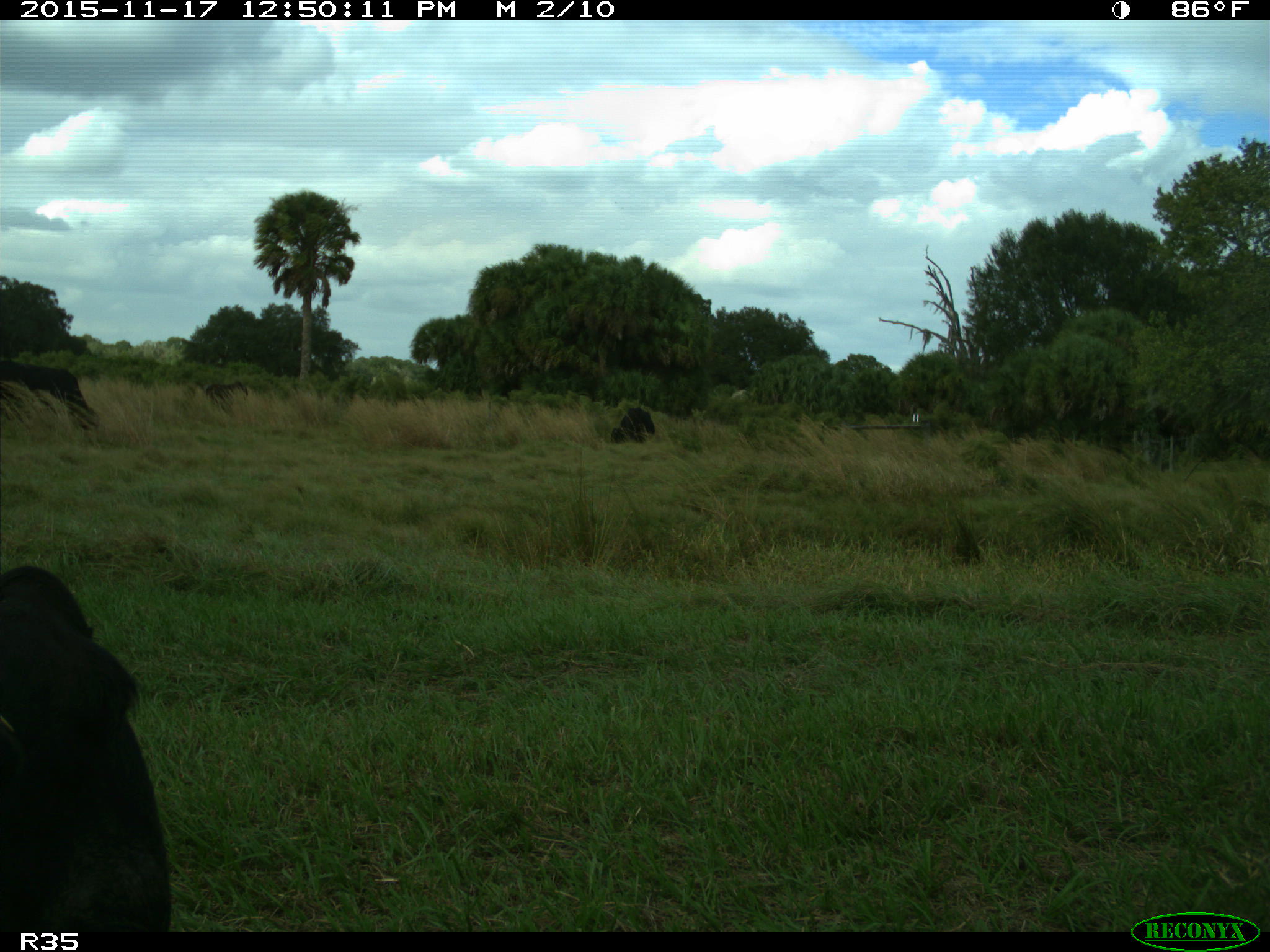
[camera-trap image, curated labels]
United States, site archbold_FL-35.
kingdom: Animalia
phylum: Chordata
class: Mammalia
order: Artiodactyla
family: Bovidae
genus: Bos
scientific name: Bos taurus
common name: domestic cow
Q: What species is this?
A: Bos taurus (domestic cow).